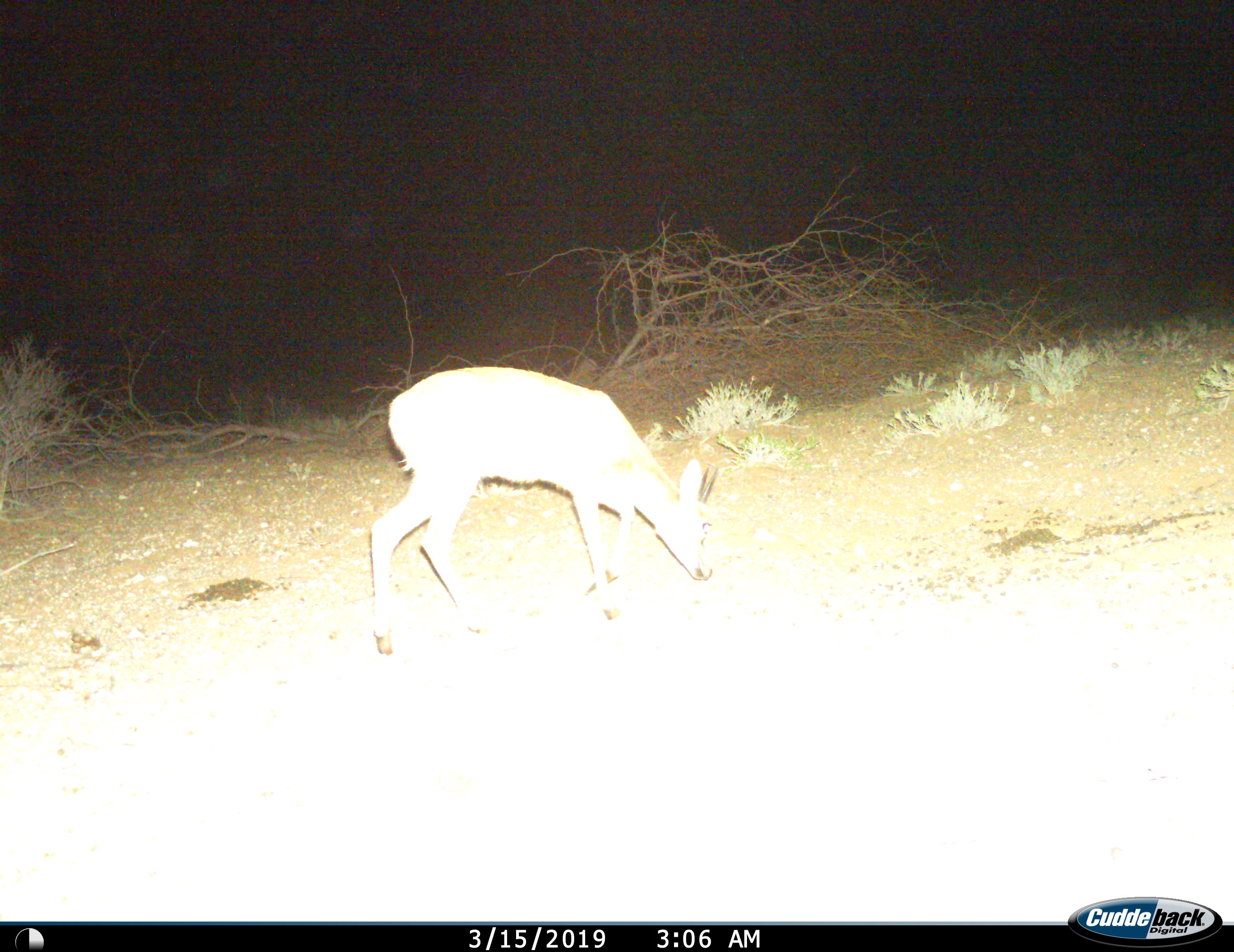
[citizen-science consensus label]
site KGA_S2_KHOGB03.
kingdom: Animalia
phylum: Chordata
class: Mammalia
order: Artiodactyla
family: Bovidae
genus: Sylvicapra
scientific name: Sylvicapra grimmia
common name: common duiker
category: duikercommongrey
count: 1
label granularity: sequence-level